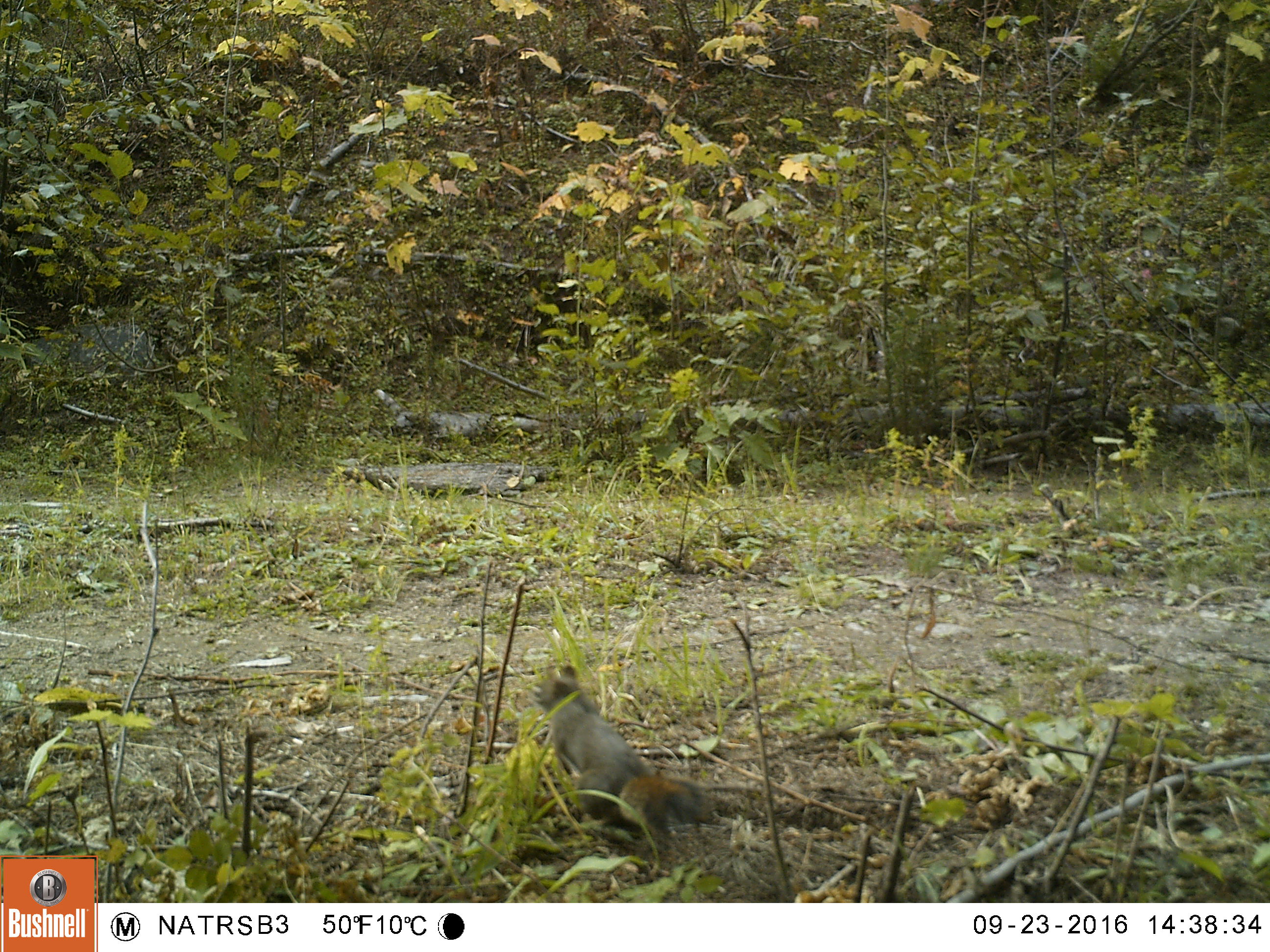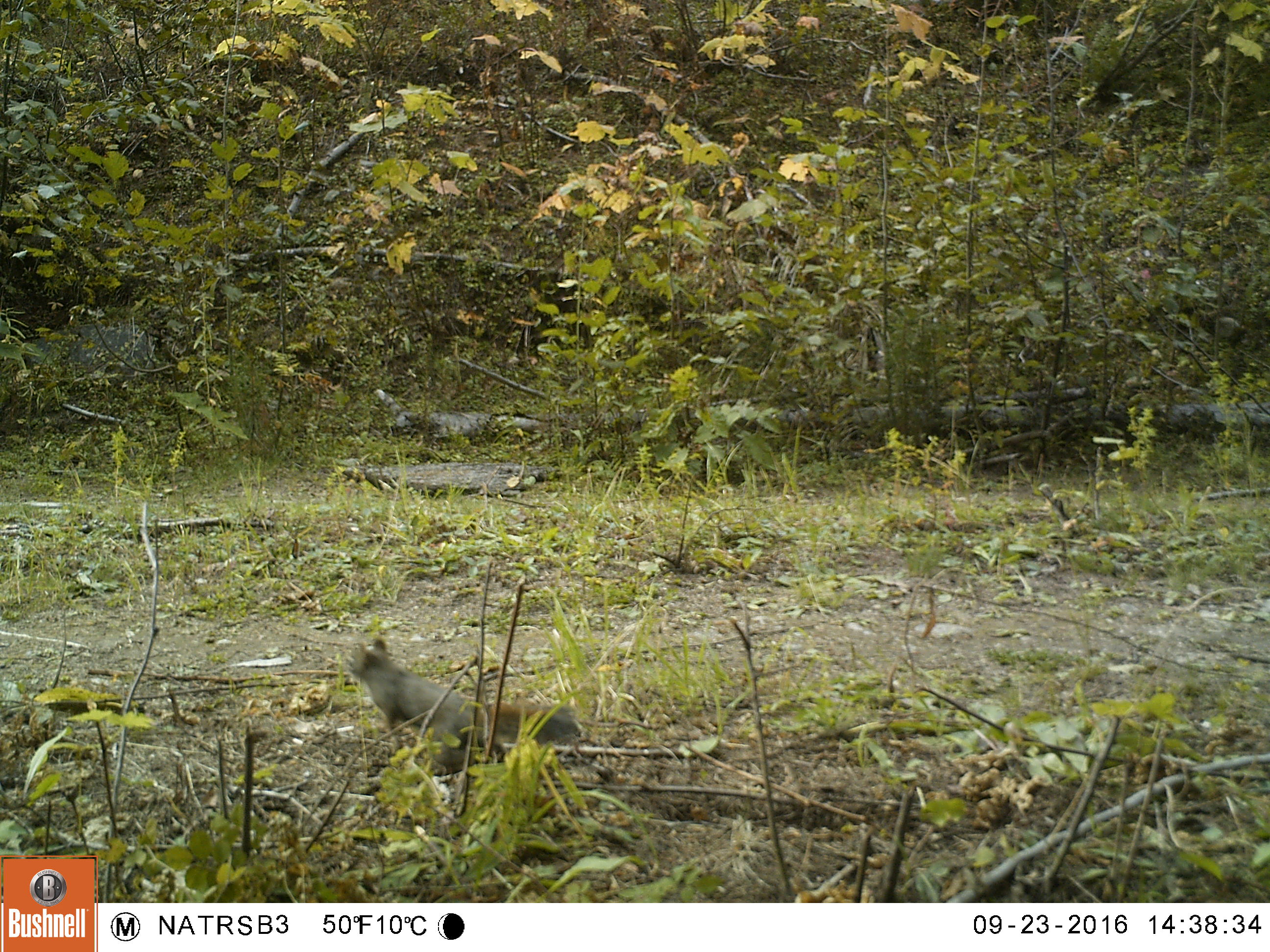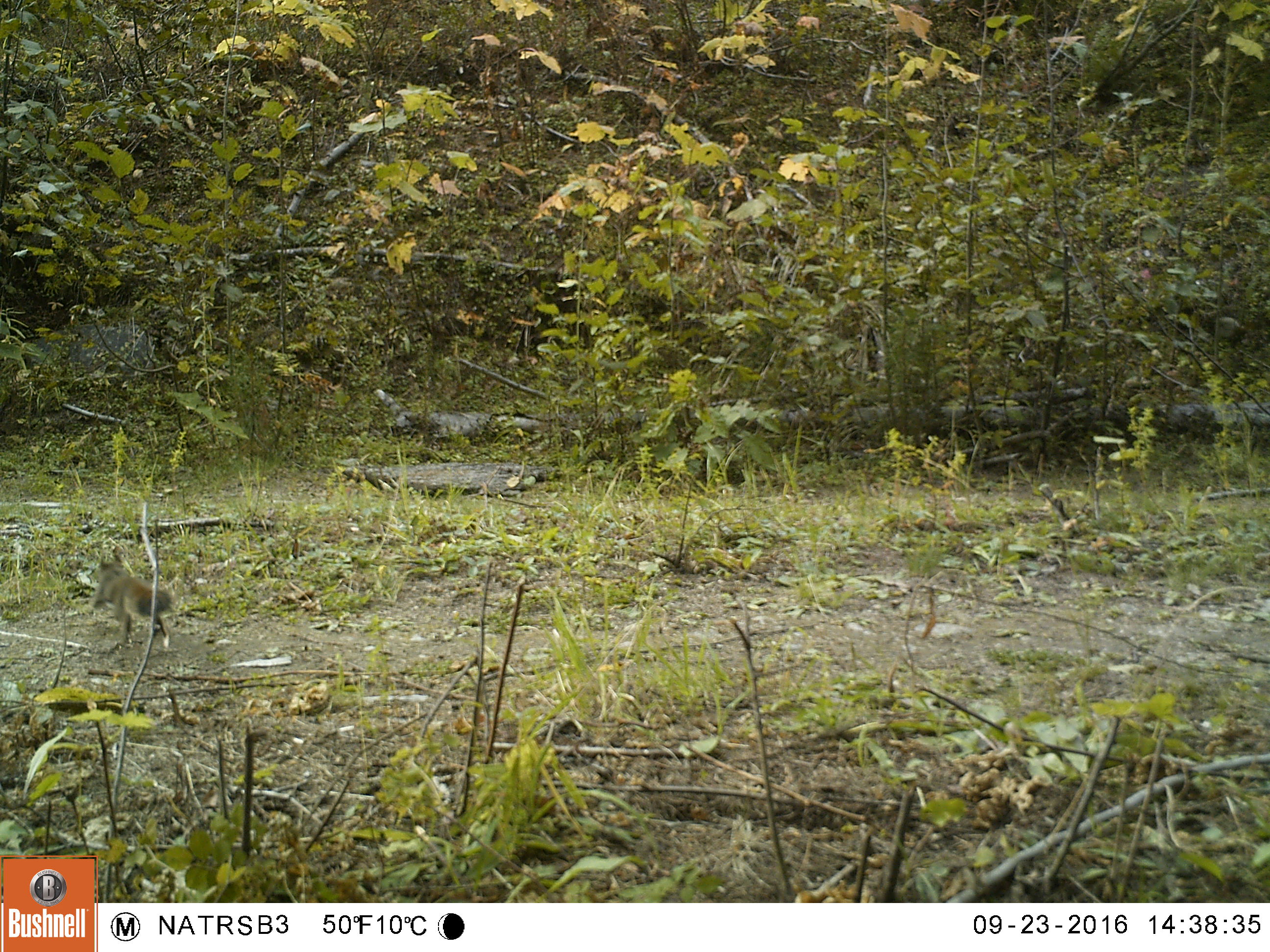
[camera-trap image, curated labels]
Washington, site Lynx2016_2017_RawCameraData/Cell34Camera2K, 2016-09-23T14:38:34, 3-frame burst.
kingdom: Animalia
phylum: Chordata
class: Mammalia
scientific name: Mammalia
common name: small mammal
Small mammal (Mammalia). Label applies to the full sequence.